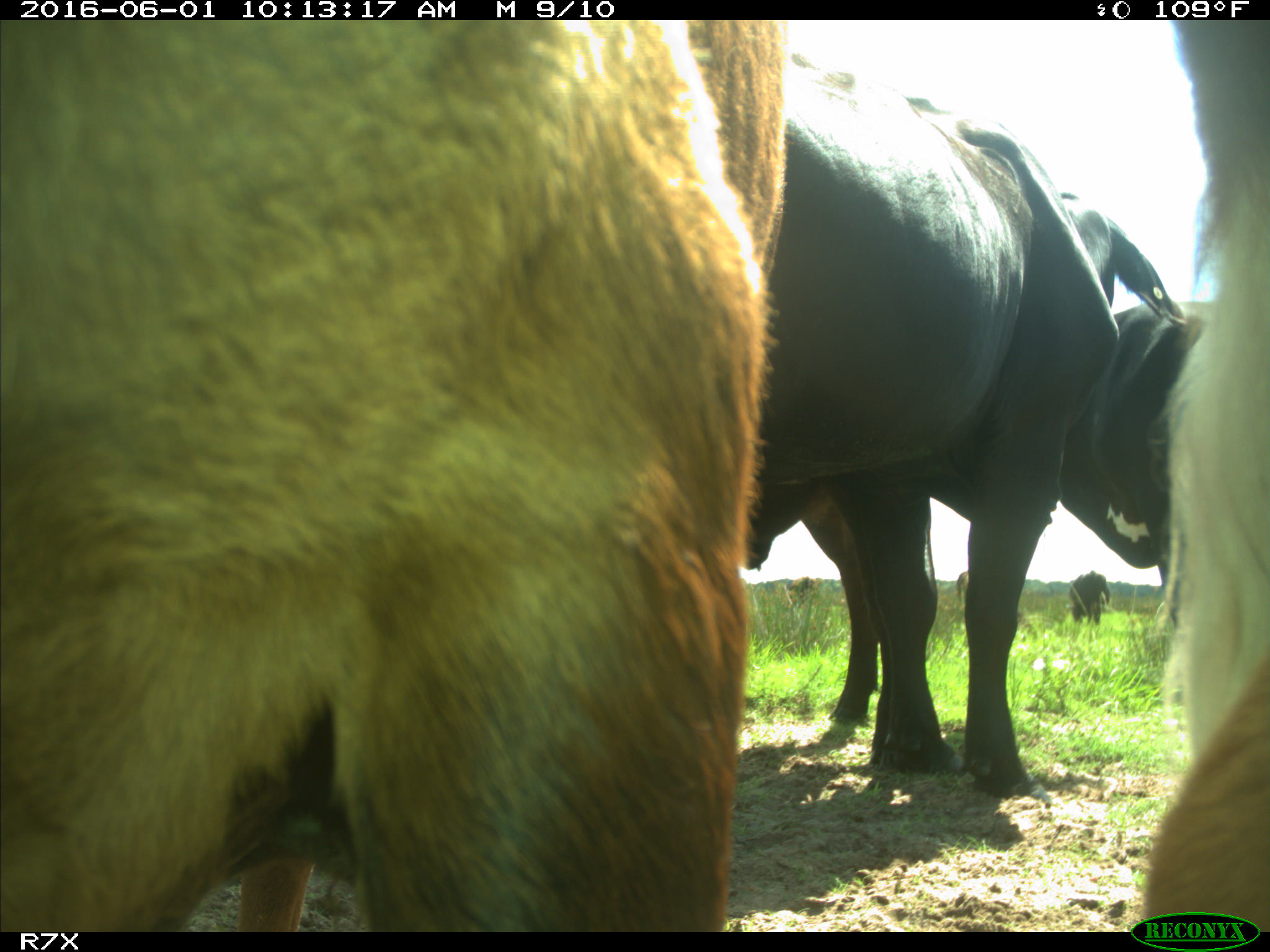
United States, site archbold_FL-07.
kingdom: Animalia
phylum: Chordata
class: Mammalia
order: Artiodactyla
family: Bovidae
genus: Bos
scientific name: Bos taurus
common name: domestic cow